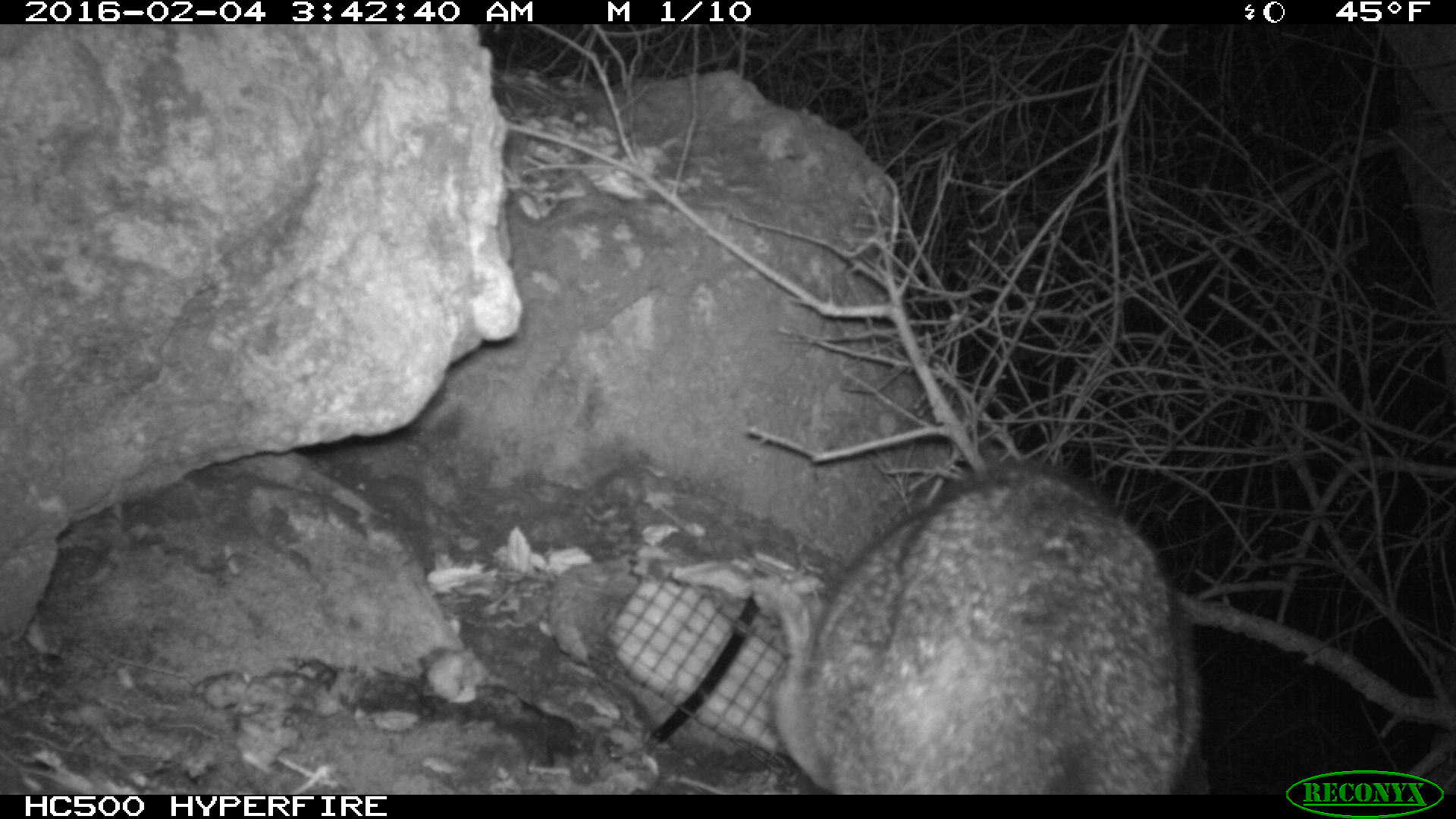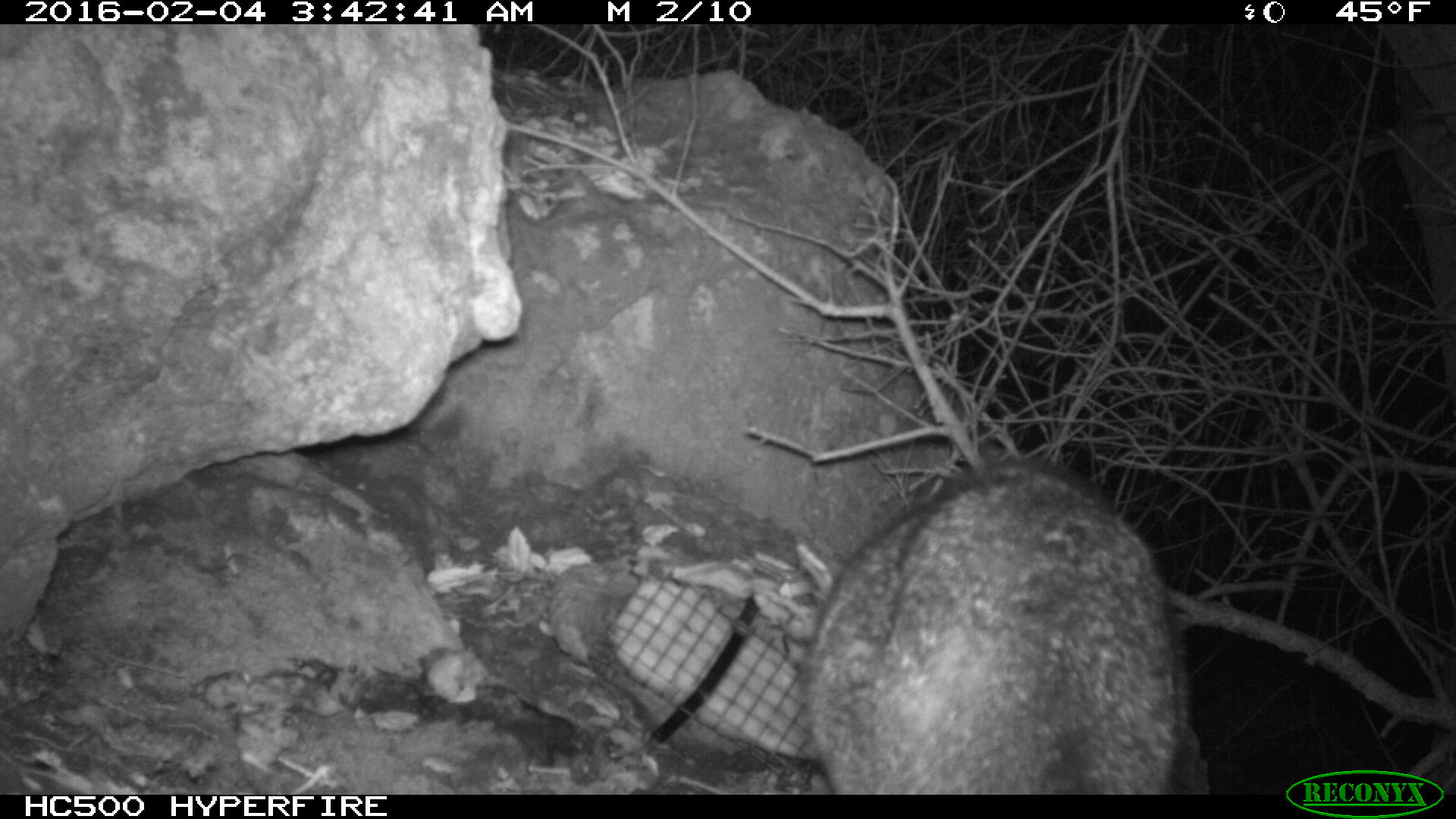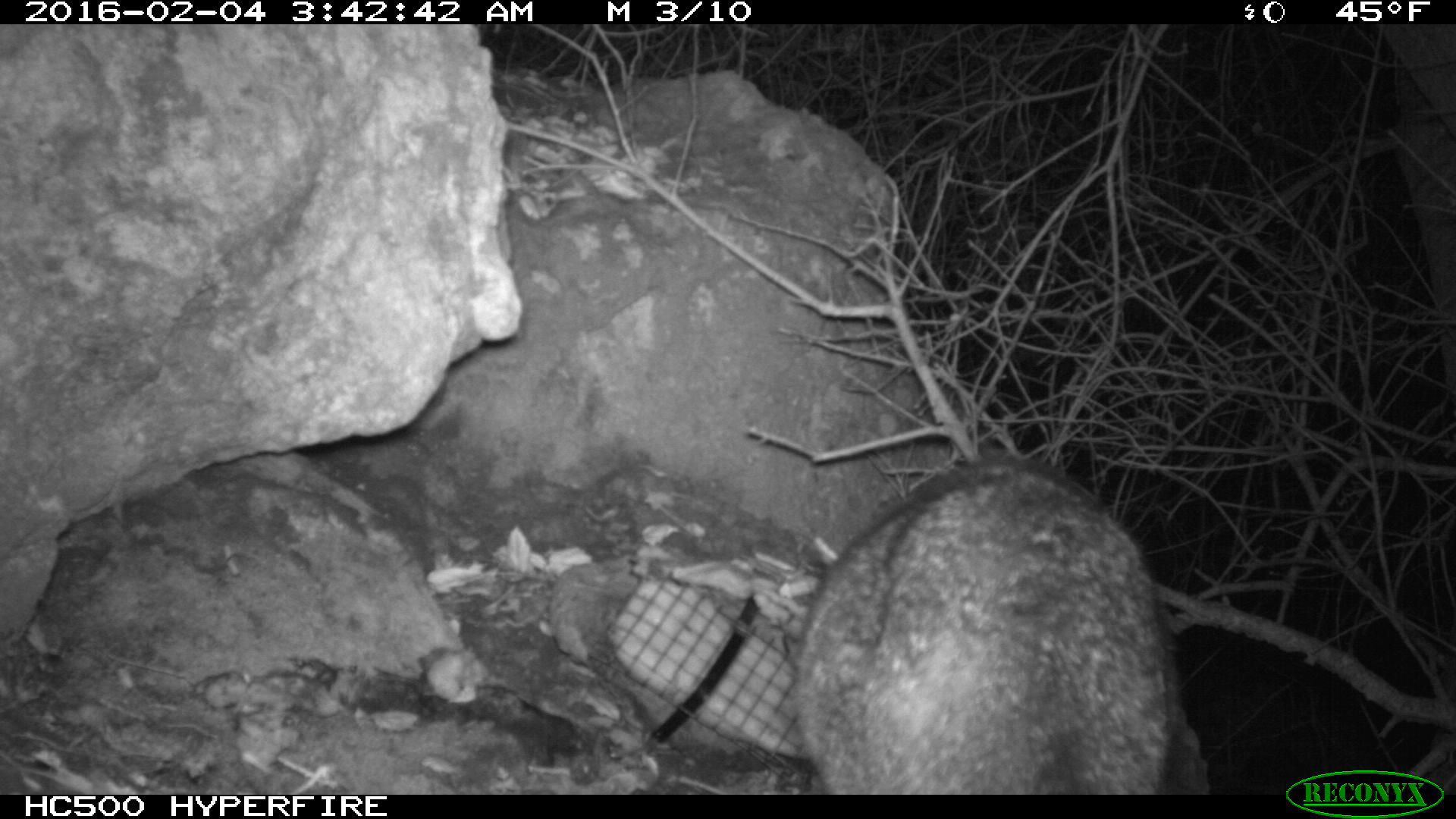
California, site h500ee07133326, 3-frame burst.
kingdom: Animalia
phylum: Chordata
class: Mammalia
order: Carnivora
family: Canidae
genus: Urocyon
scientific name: Urocyon littoralis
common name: island fox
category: fox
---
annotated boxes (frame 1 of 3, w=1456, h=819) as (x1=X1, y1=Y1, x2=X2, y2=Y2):
fox: (x1=772, y1=459, x2=1212, y2=794)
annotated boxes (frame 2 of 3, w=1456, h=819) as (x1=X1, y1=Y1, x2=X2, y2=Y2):
fox: (x1=799, y1=457, x2=1193, y2=795)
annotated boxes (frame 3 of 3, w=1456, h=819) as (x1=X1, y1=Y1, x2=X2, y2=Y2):
fox: (x1=792, y1=451, x2=1177, y2=793)